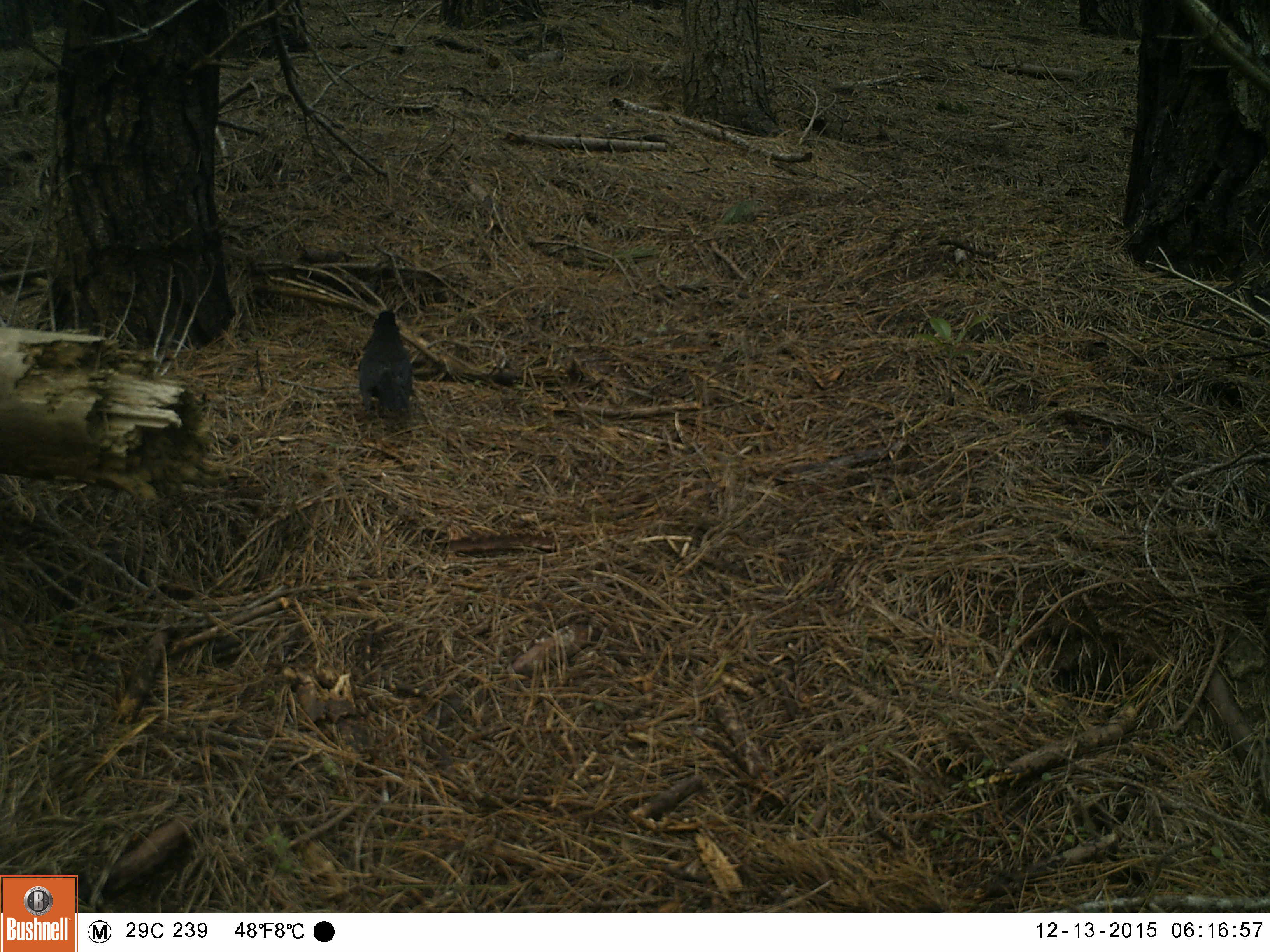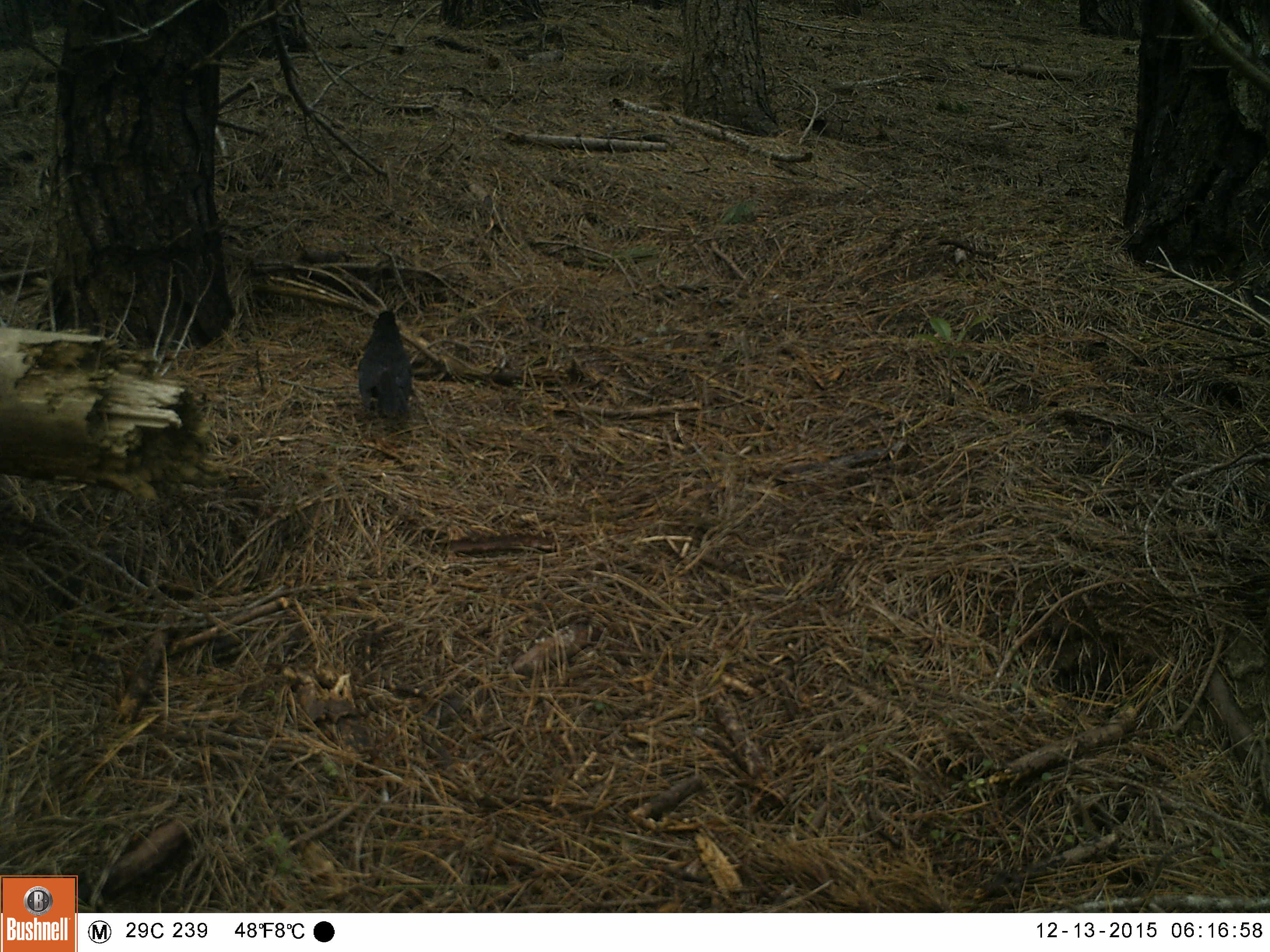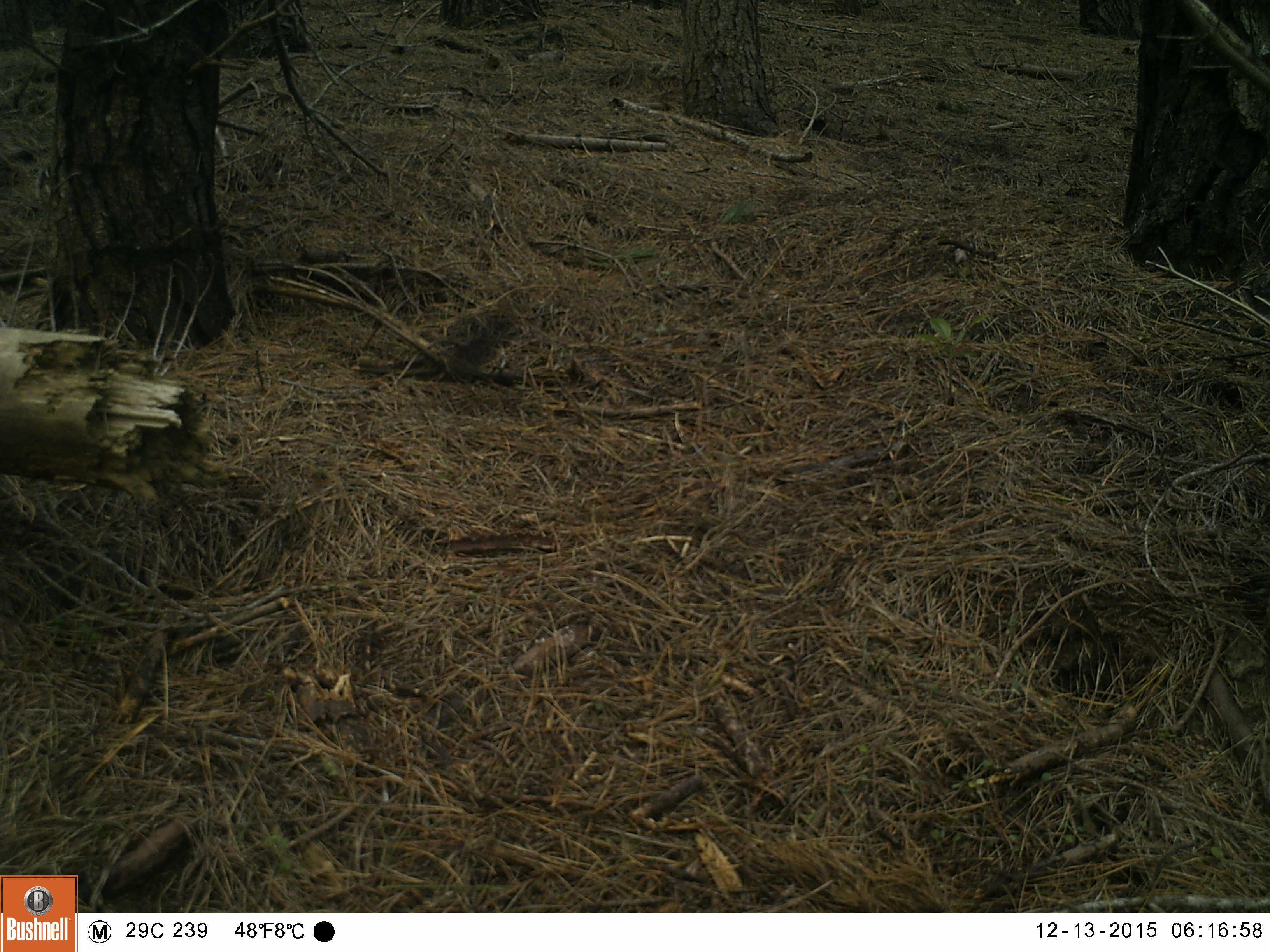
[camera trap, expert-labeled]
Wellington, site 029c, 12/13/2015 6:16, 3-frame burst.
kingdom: Animalia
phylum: Chordata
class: Aves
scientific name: Aves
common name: bird